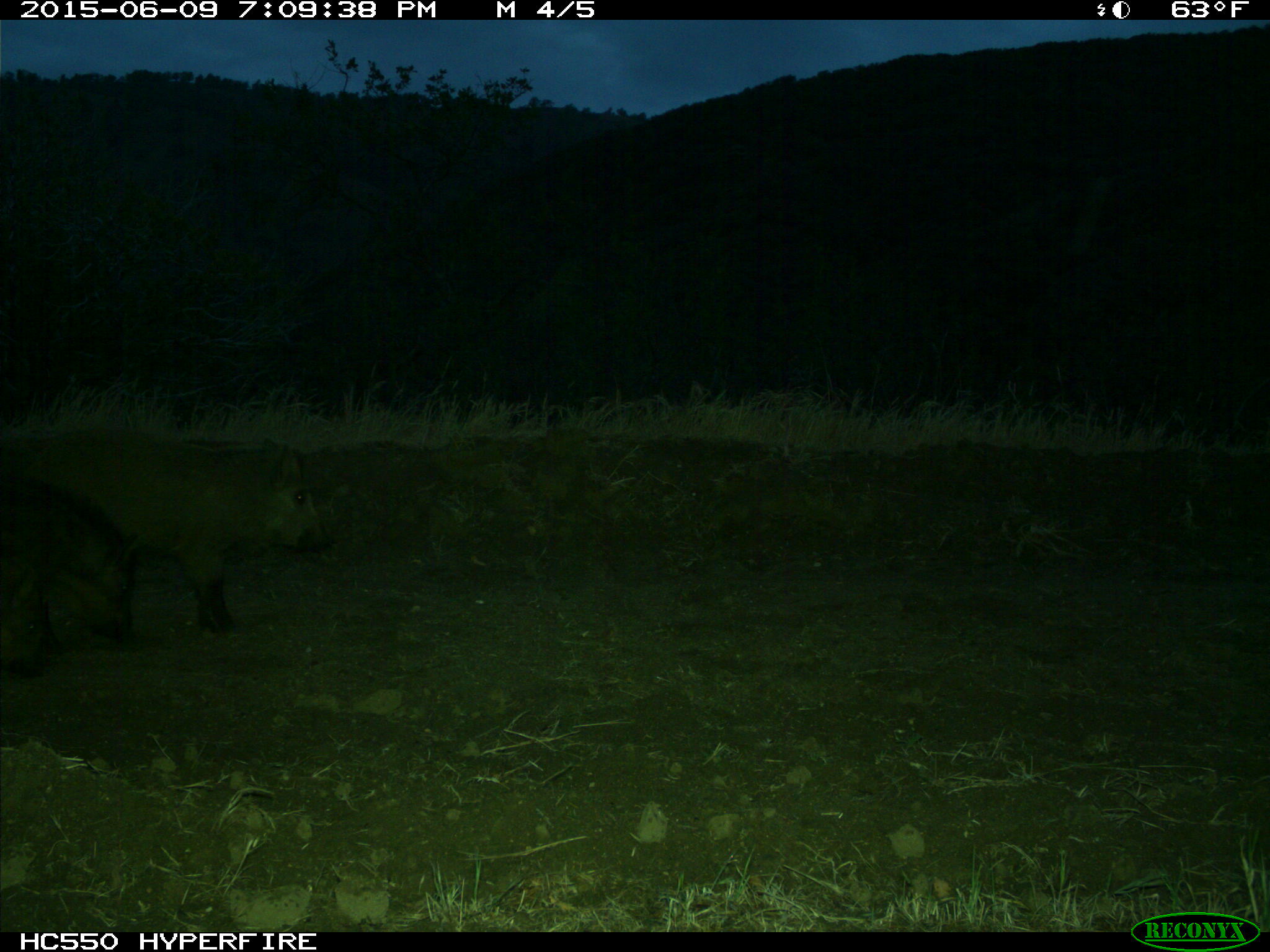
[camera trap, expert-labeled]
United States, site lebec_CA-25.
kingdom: Animalia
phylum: Chordata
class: Mammalia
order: Artiodactyla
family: Suidae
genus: Sus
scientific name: Sus scrofa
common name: wild boar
Sus scrofa (wild boar).